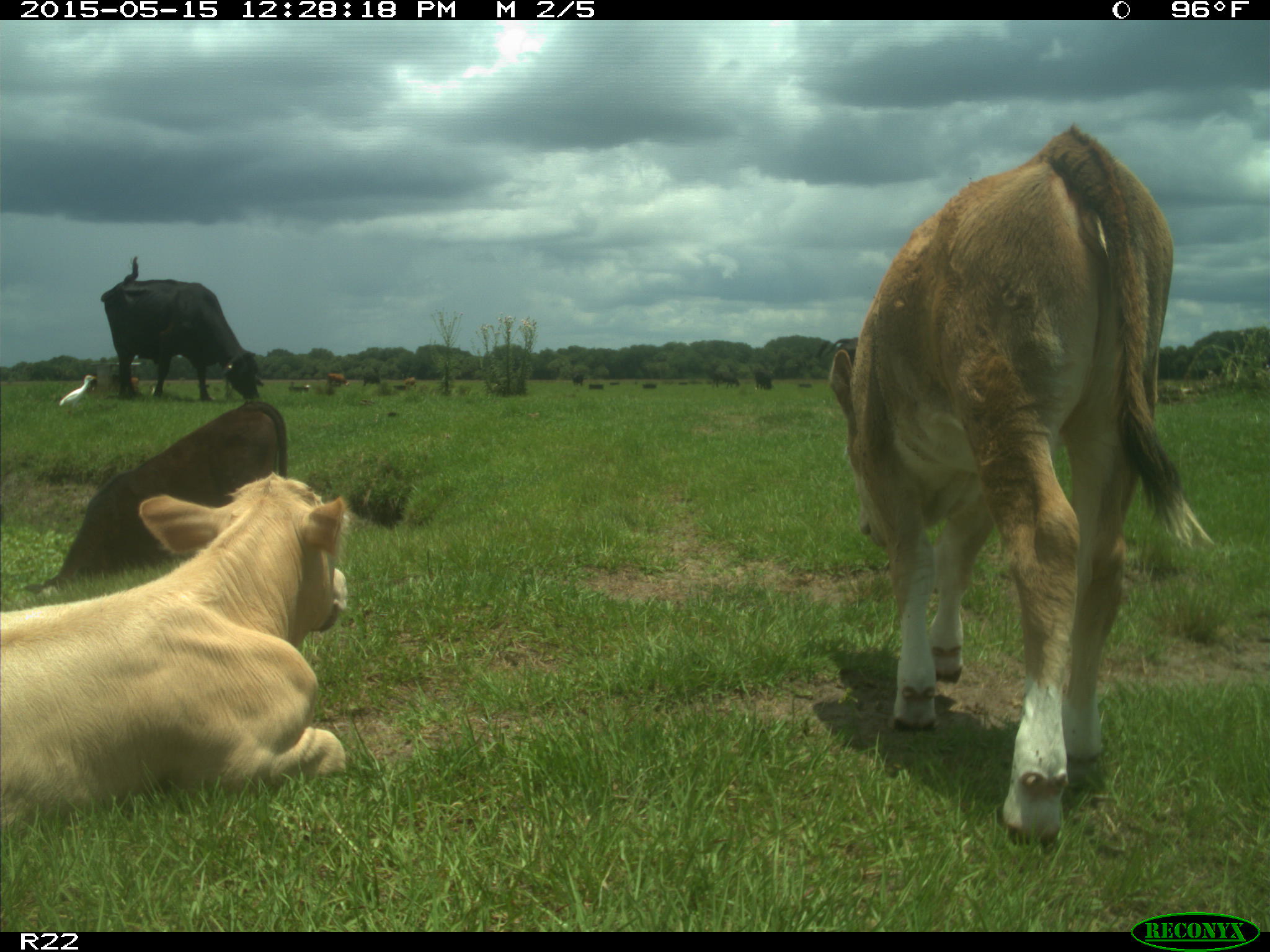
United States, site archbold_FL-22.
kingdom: Animalia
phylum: Chordata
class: Mammalia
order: Artiodactyla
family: Bovidae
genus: Bos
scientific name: Bos taurus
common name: domestic cow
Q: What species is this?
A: Bos taurus (domestic cow).